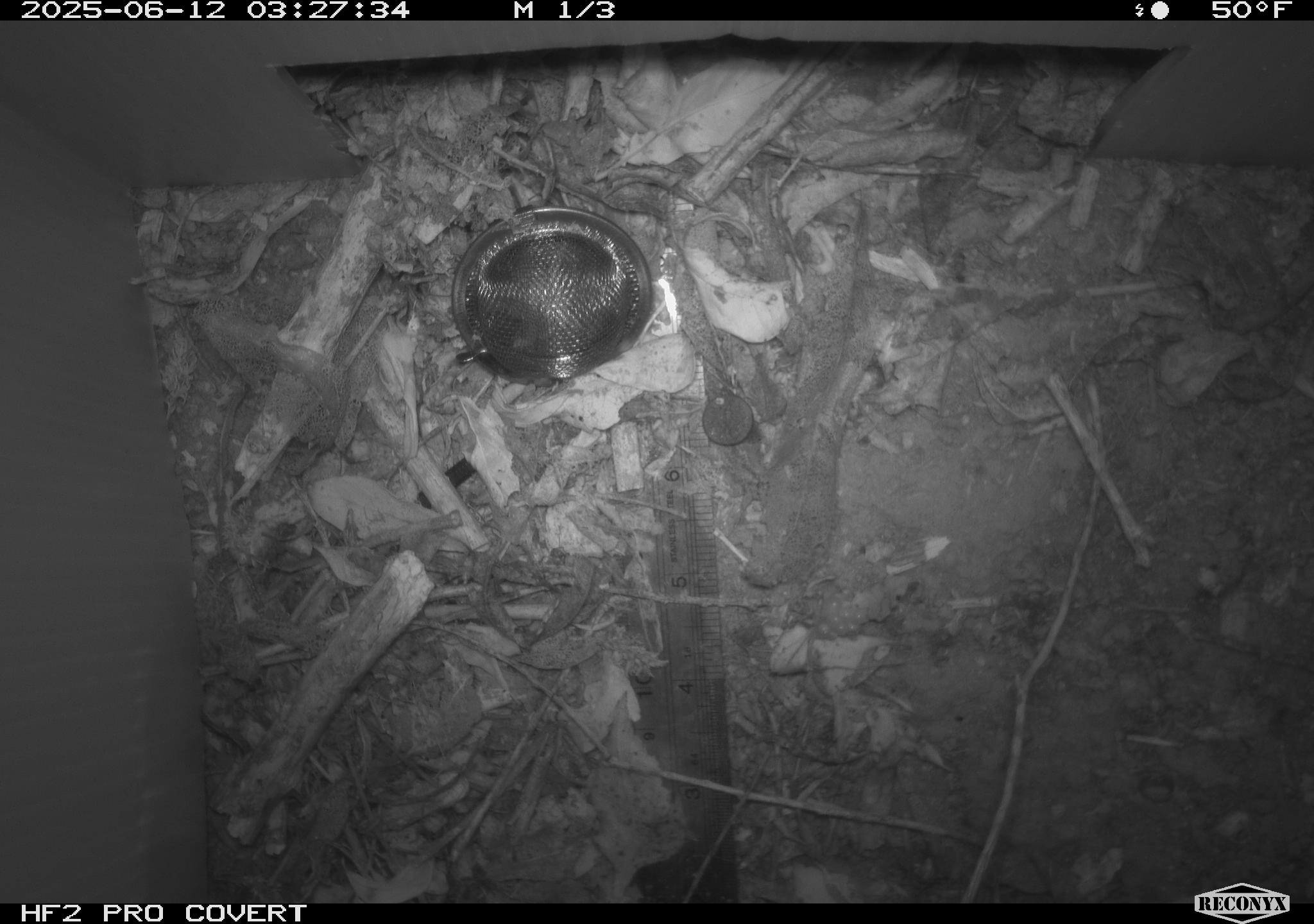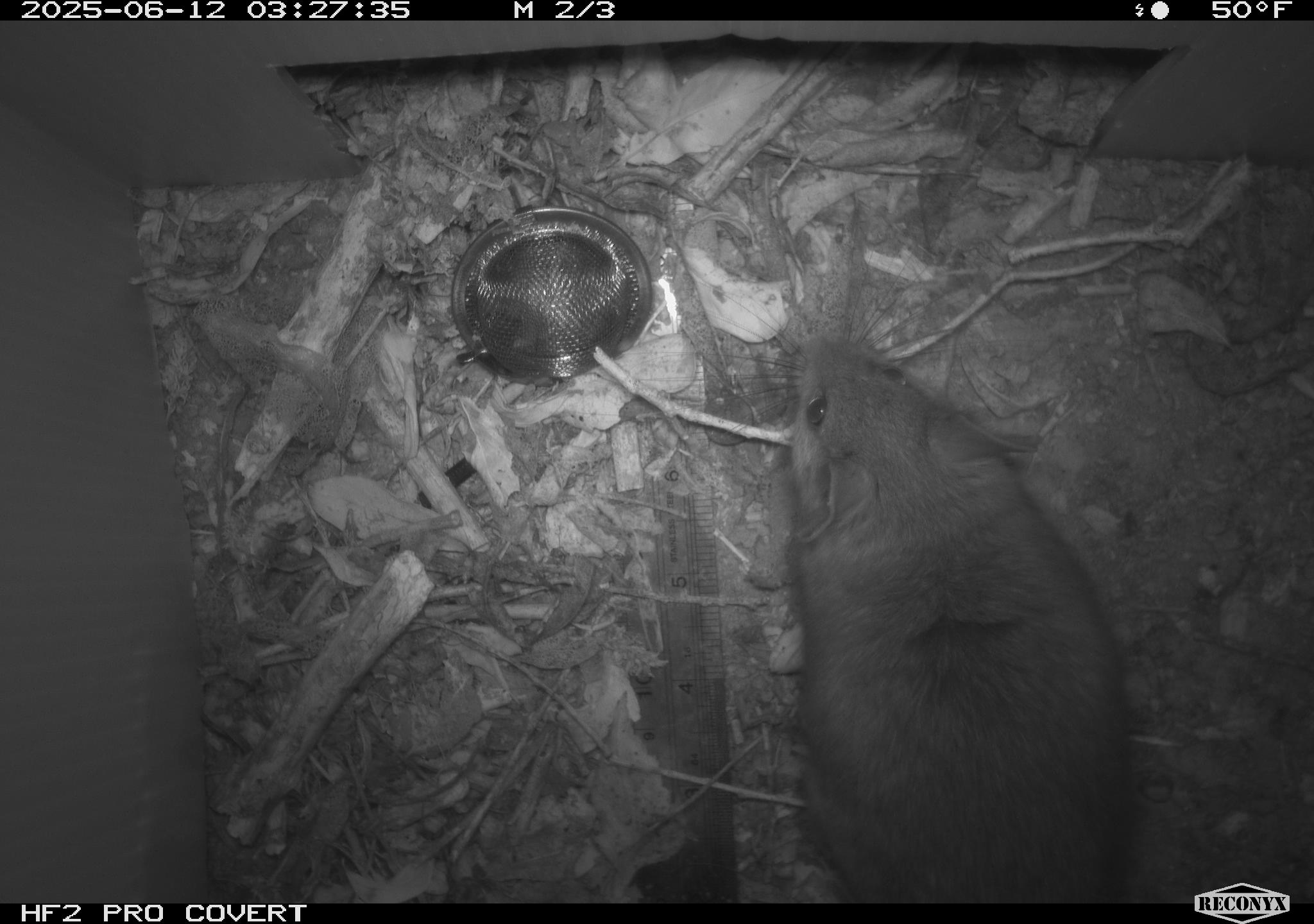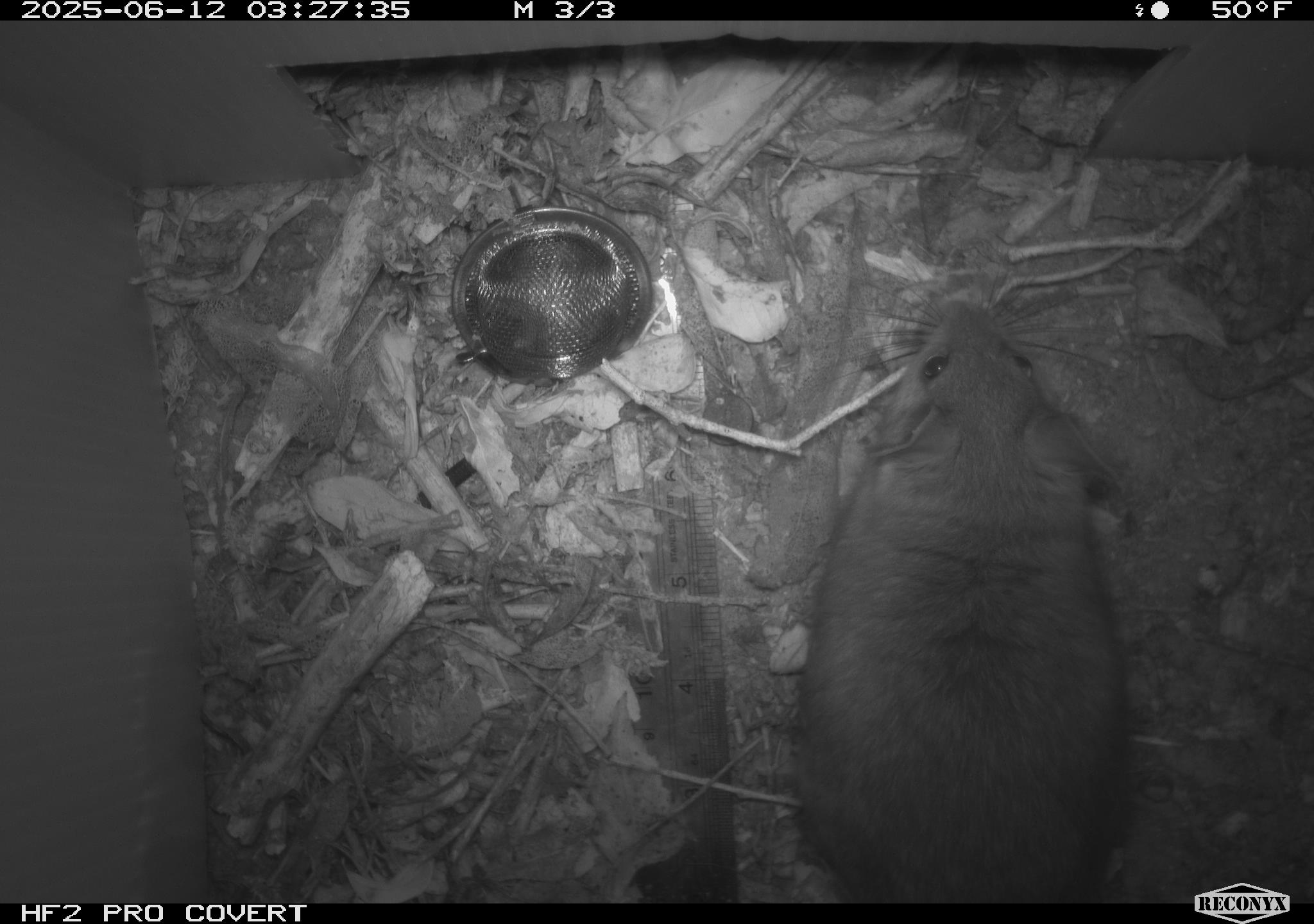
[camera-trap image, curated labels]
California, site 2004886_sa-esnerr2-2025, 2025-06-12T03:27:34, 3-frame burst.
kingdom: Animalia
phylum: Chordata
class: Mammalia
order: Rodentia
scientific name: Rodentia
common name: rodent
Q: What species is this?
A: Rodent (Rodentia).